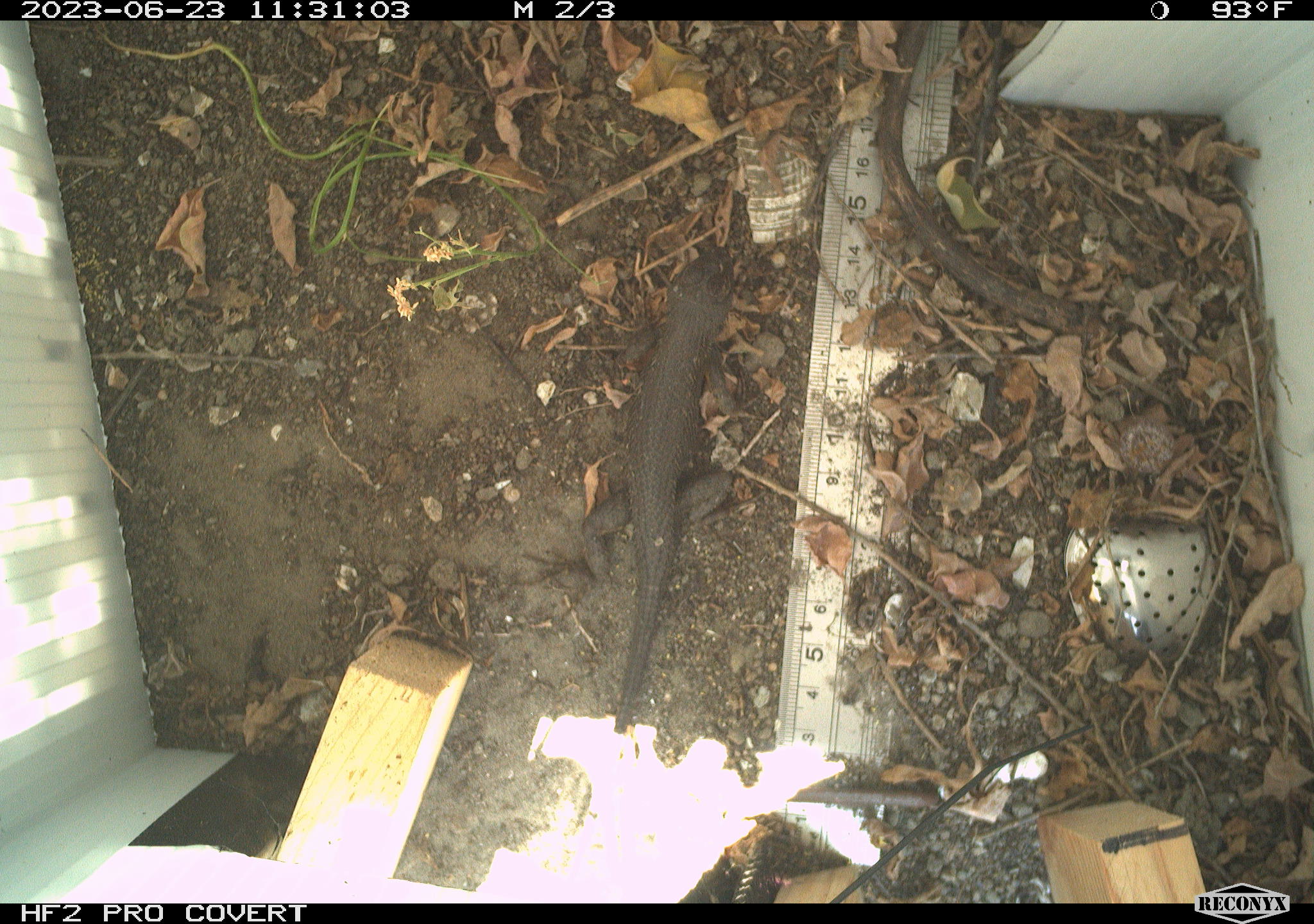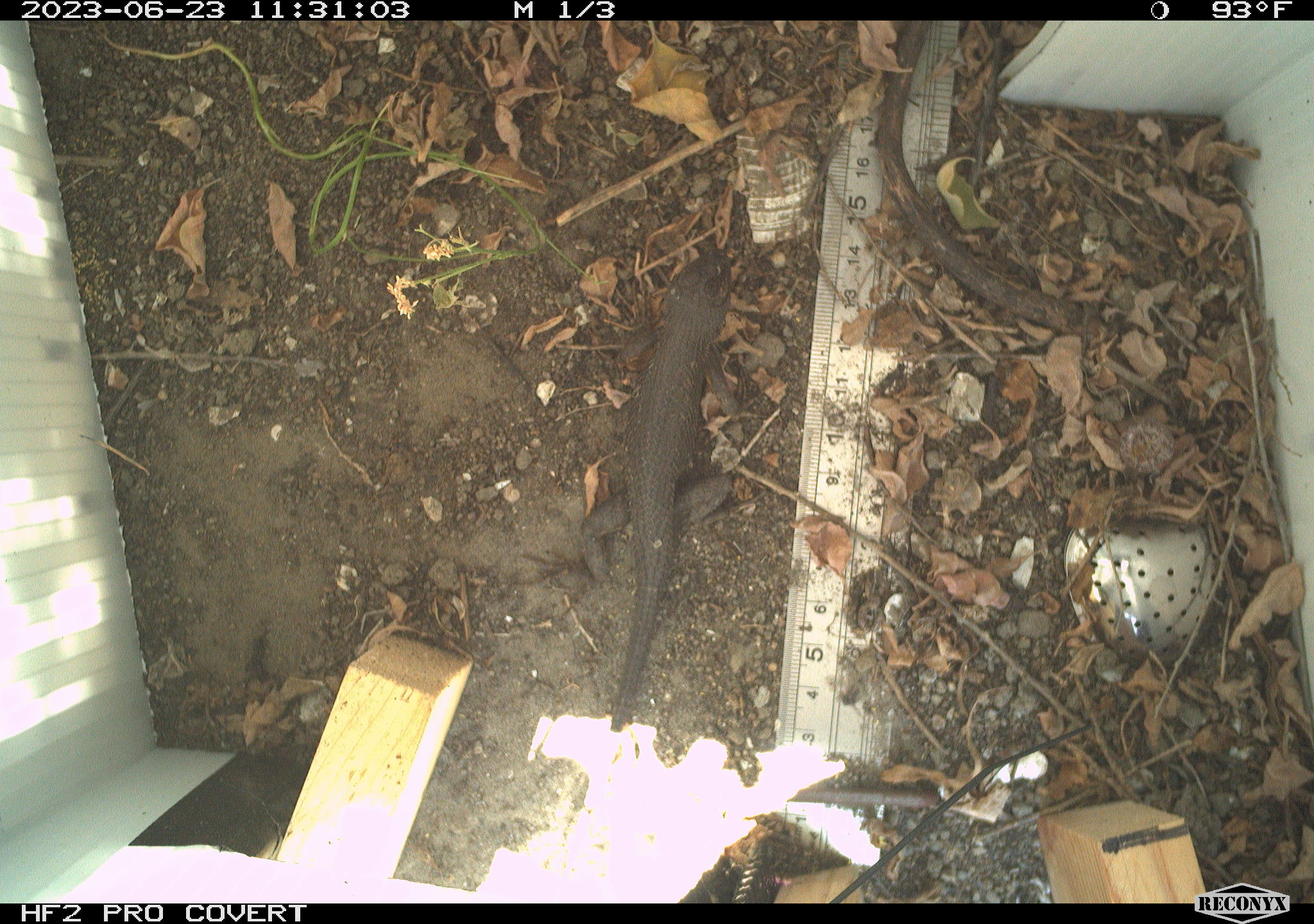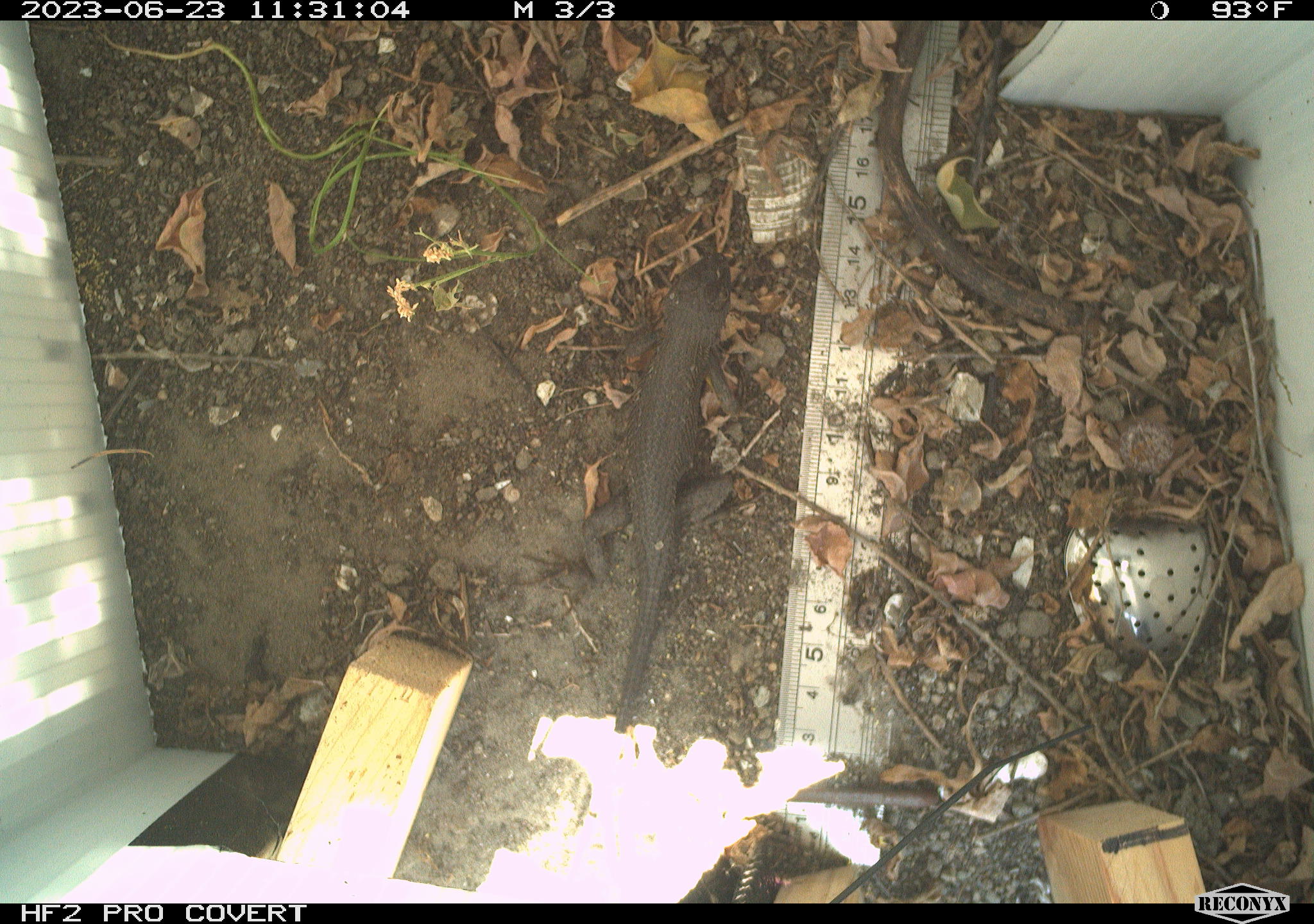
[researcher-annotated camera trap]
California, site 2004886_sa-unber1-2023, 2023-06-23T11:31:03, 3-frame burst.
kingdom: Animalia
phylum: Chordata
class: Reptilia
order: Squamata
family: Phrynosomatidae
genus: Sceloporus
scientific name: Sceloporus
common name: spiny lizards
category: sceloporus species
Sceloporus species (spiny lizards) (Sceloporus).